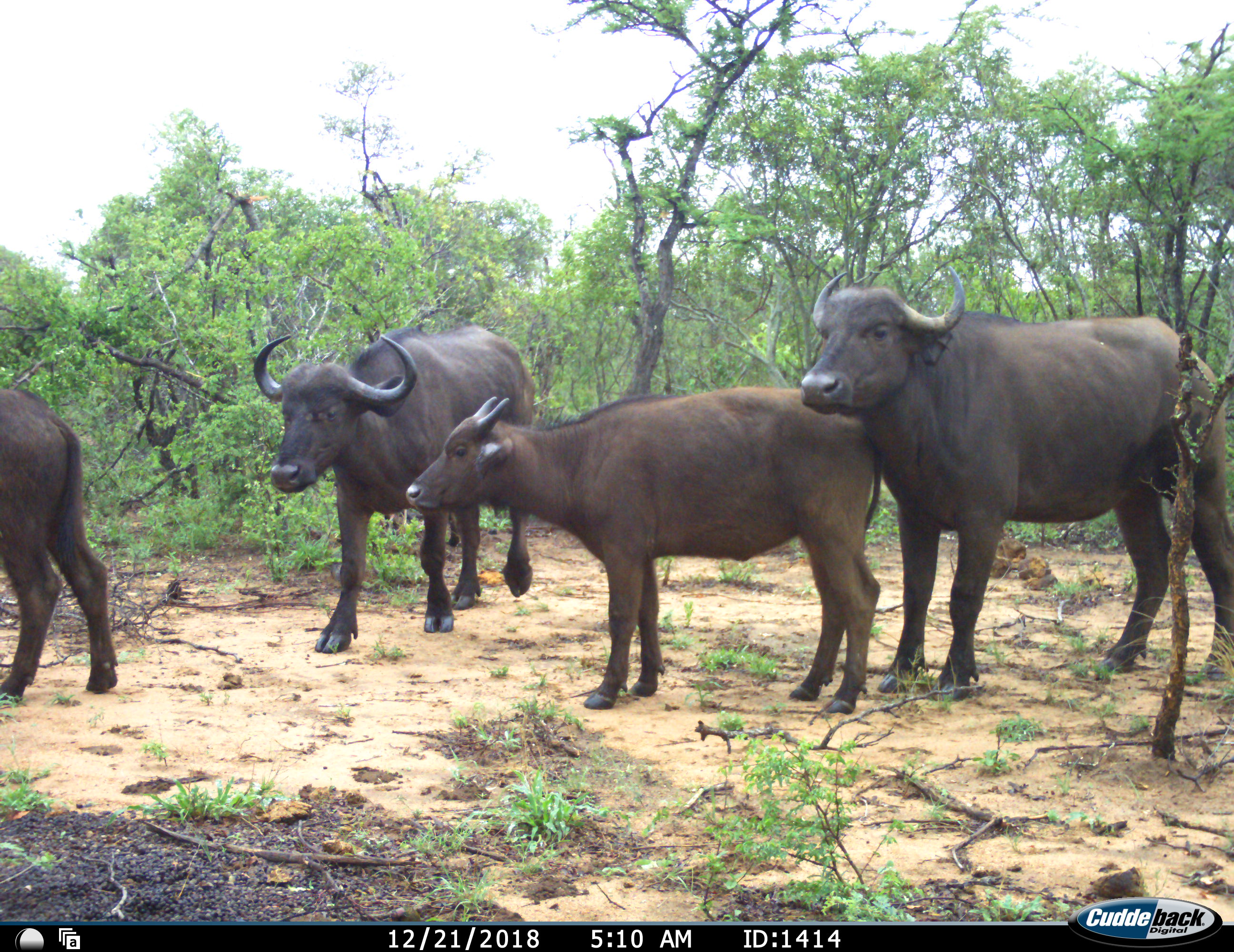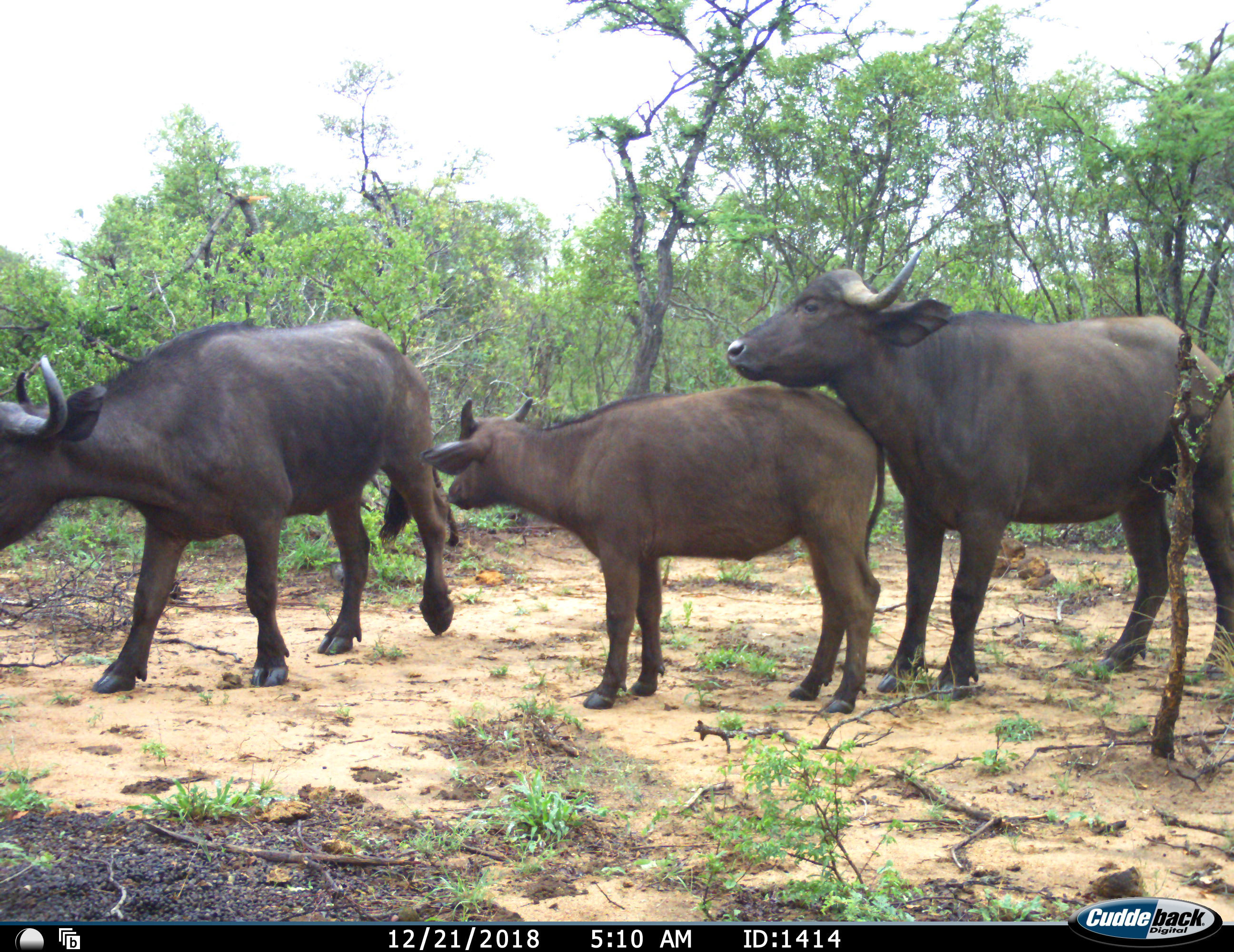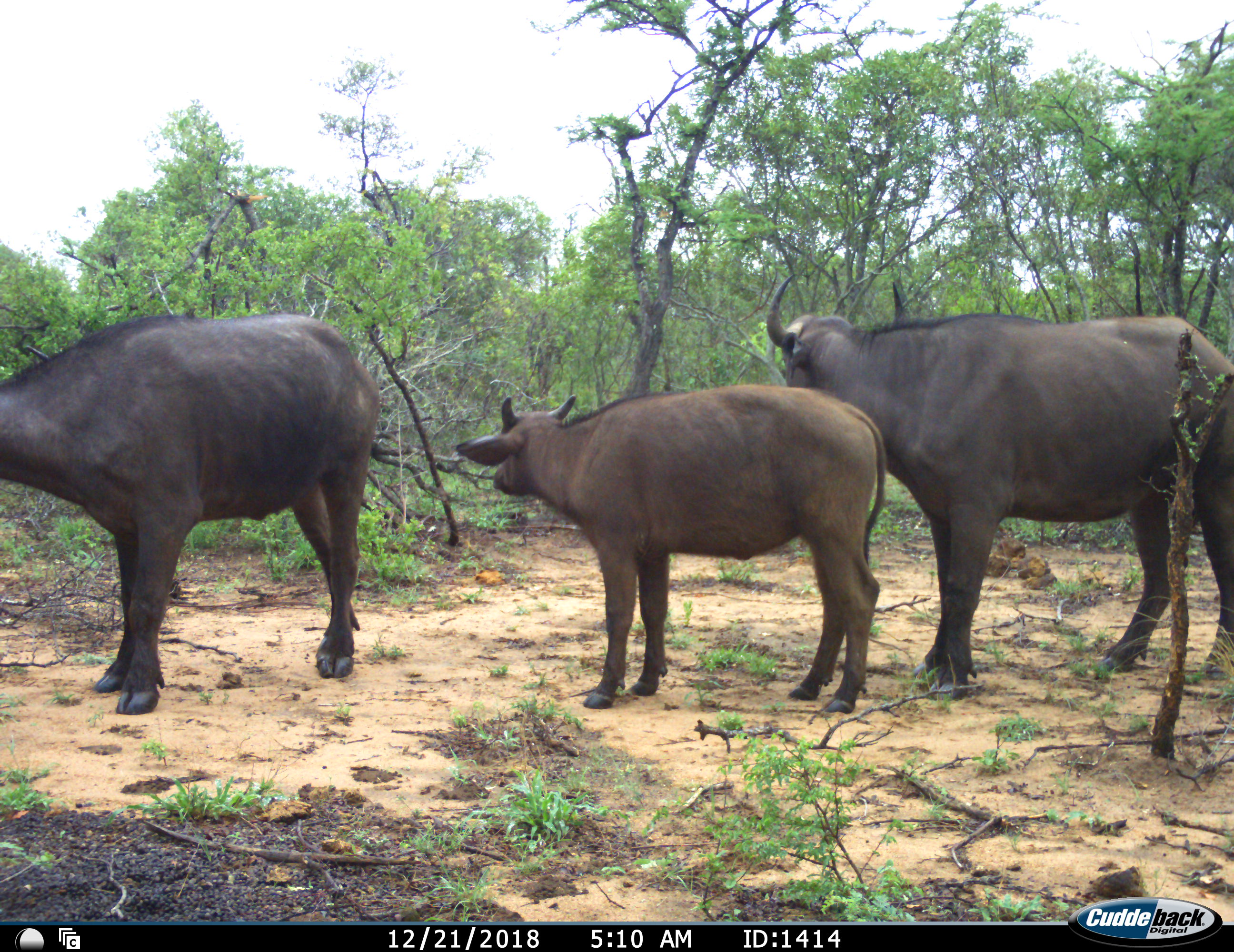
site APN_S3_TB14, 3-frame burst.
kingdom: Animalia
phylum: Chordata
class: Mammalia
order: Artiodactyla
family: Bovidae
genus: Syncerus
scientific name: Syncerus caffer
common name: african buffalo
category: buffalo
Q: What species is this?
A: Buffalo (african buffalo) (Syncerus caffer).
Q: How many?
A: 4.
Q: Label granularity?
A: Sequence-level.